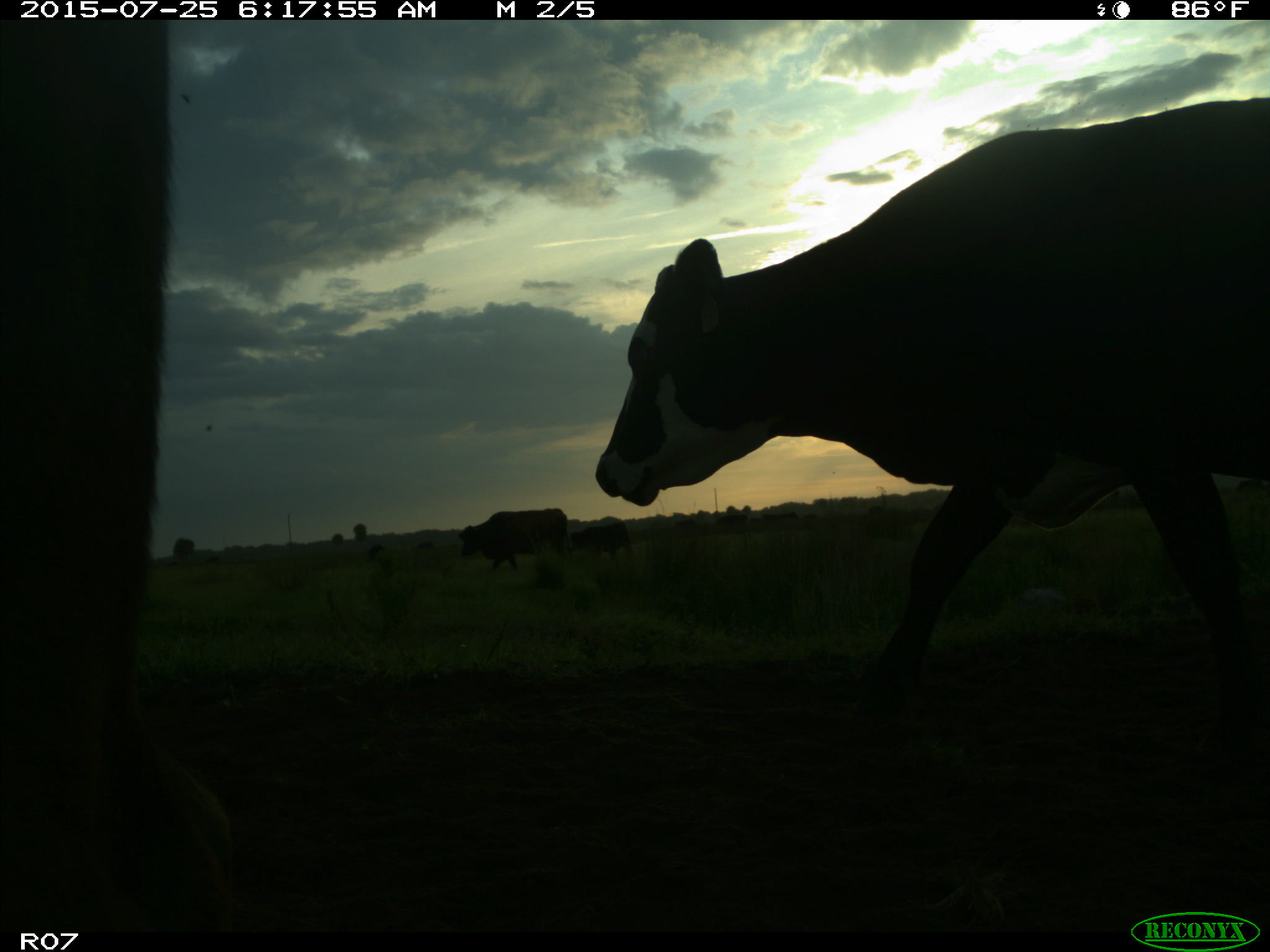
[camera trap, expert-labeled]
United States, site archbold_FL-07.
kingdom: Animalia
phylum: Chordata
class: Mammalia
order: Artiodactyla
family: Bovidae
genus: Bos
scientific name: Bos taurus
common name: domestic cow